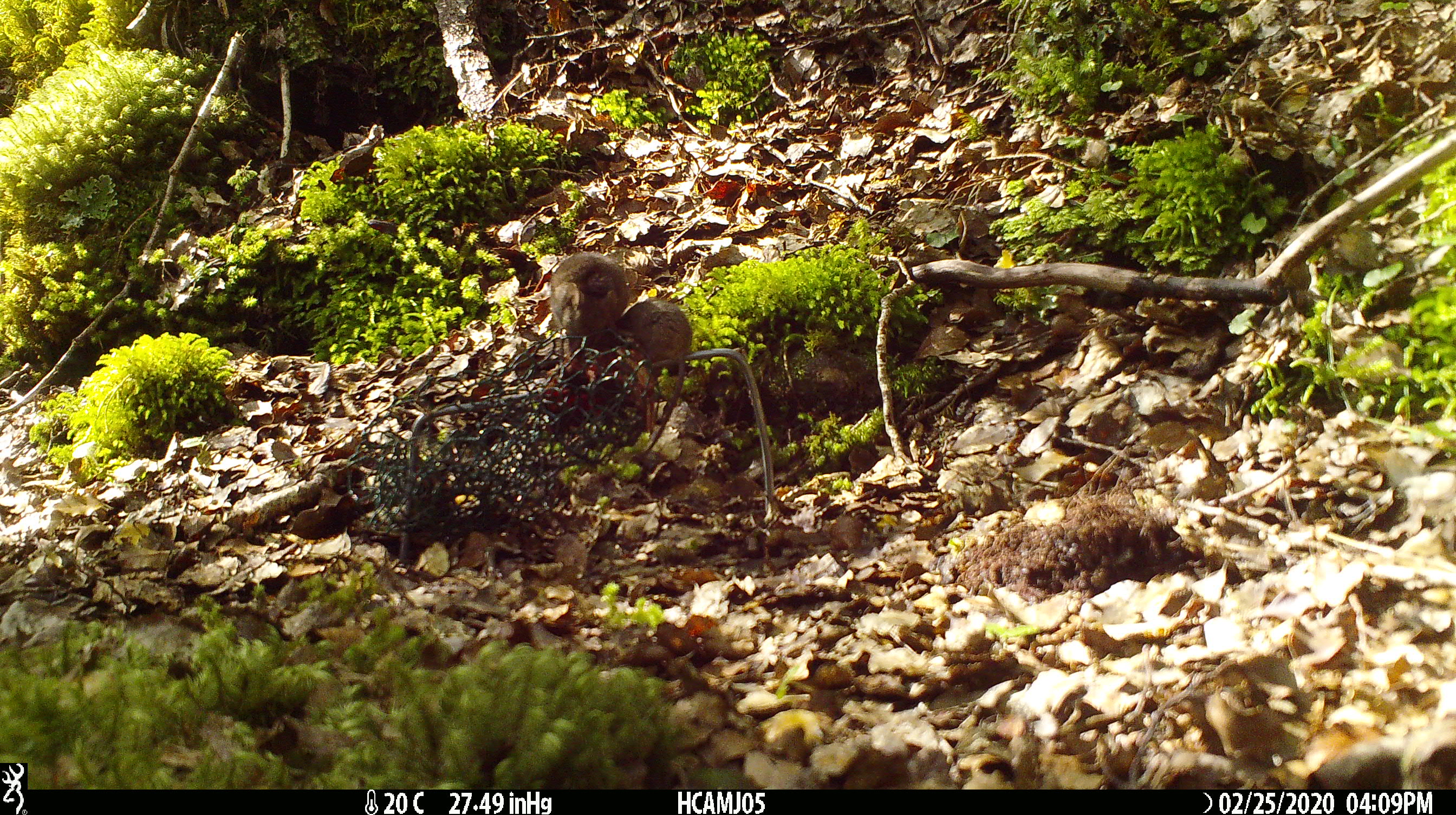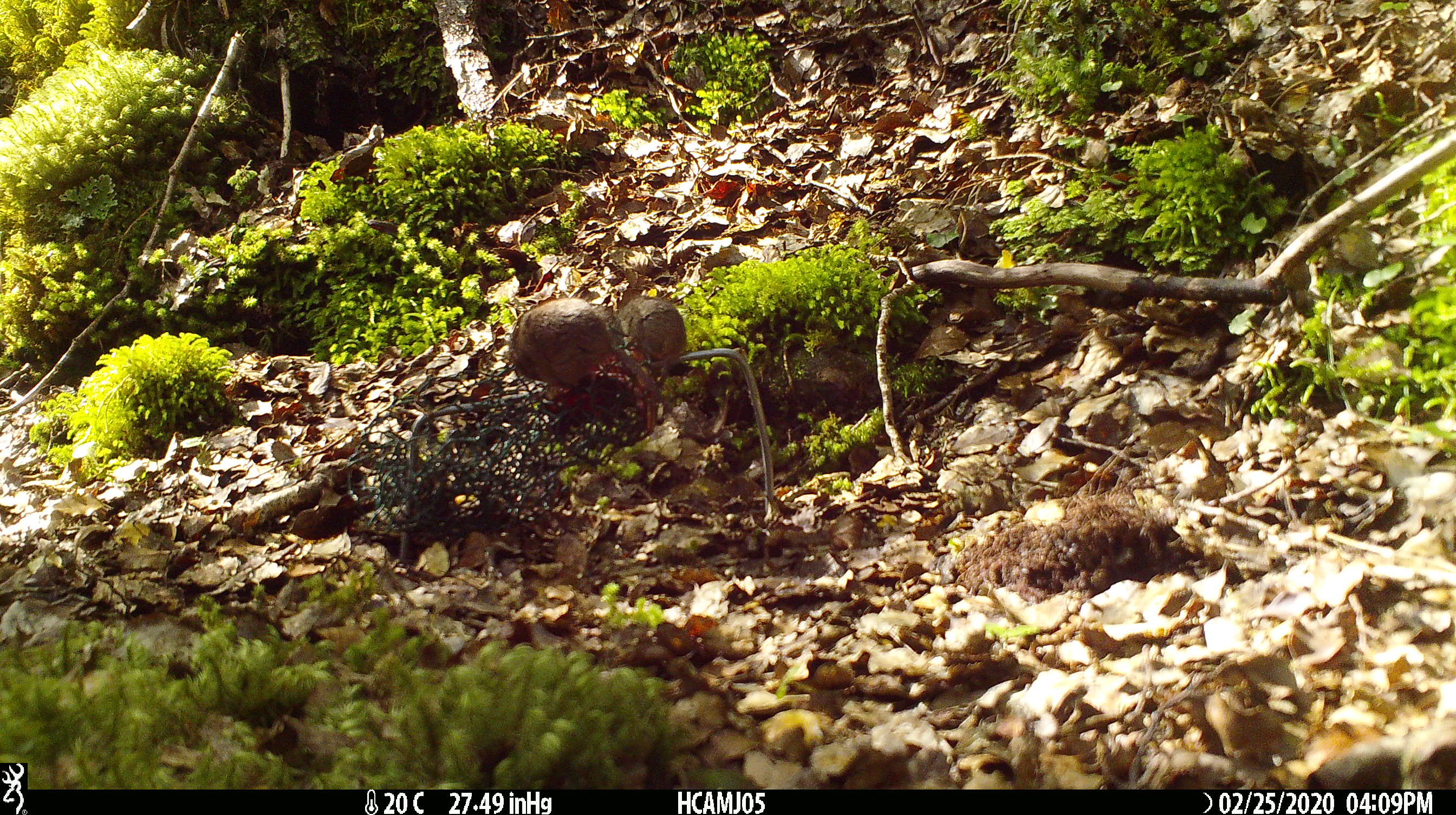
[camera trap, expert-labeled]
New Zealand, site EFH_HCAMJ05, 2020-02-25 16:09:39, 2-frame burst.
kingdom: Animalia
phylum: Chordata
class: Mammalia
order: Rodentia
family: Muridae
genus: Mus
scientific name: Mus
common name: mouse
Mouse (Mus).